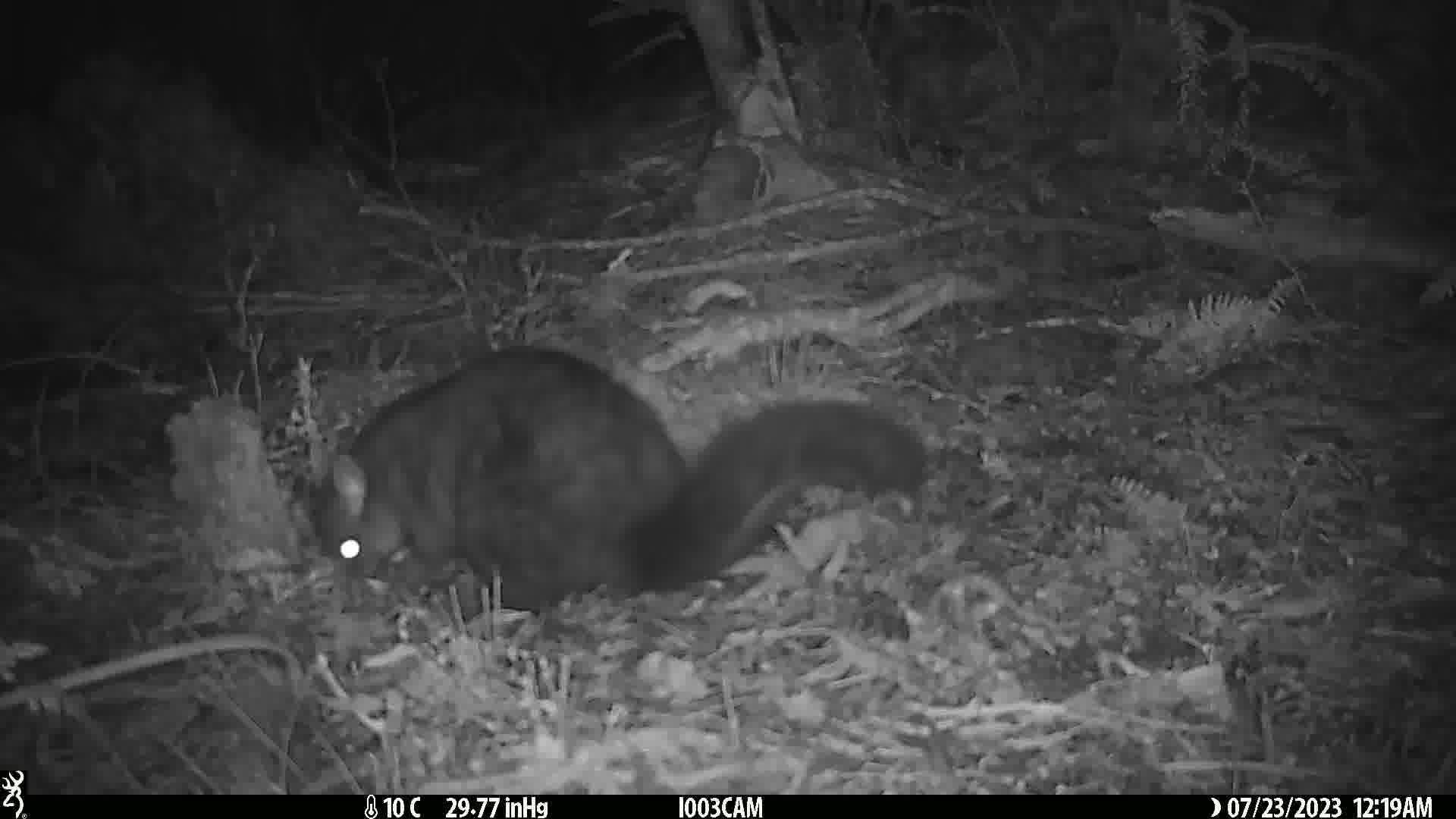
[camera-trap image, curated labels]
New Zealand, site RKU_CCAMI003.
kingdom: Animalia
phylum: Chordata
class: Mammalia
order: Diprotodontia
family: Phalangeridae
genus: Trichosurus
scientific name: Trichosurus vulpecula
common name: common brushtail possum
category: possum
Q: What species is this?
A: Possum (common brushtail possum) (Trichosurus vulpecula).